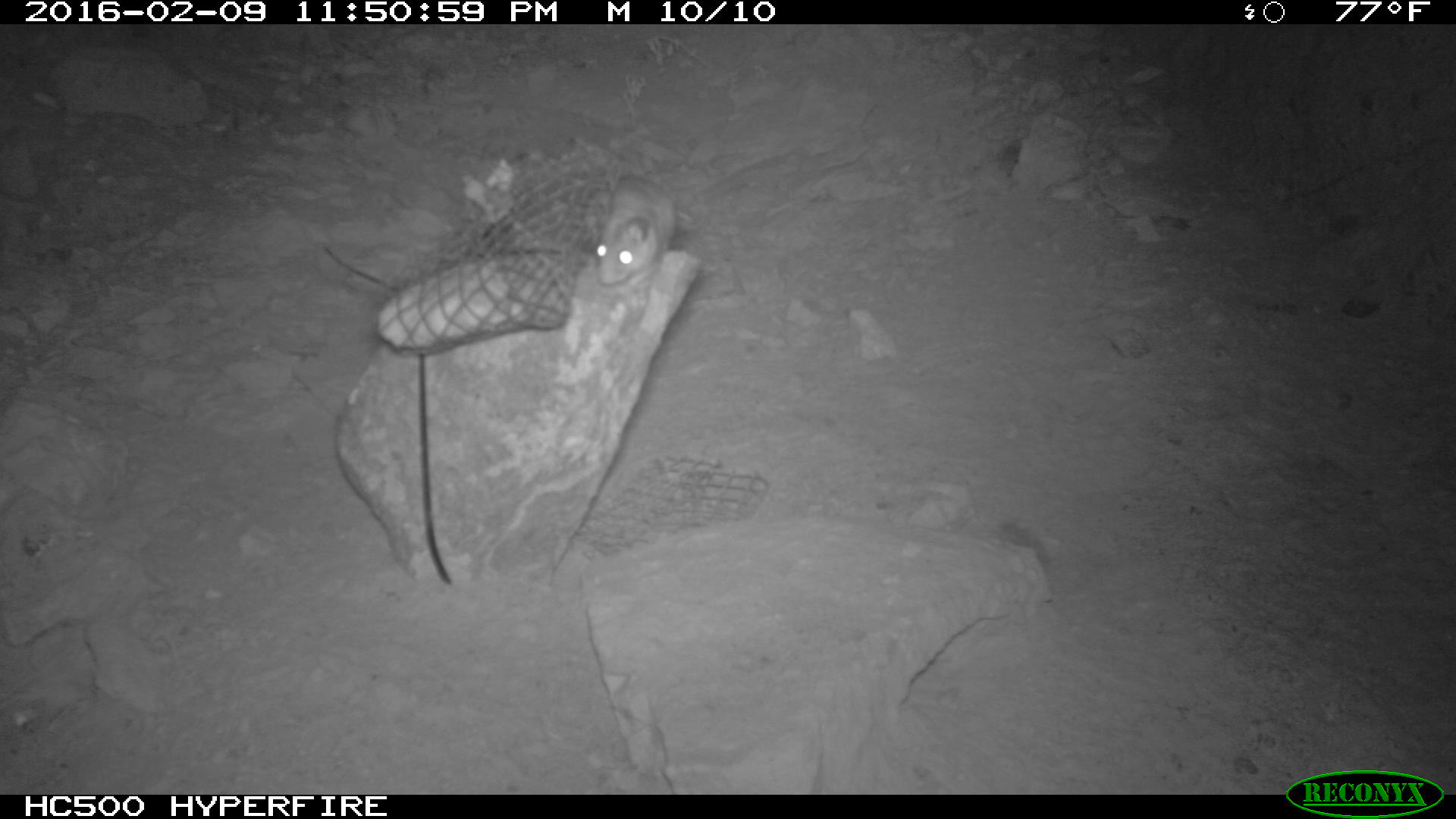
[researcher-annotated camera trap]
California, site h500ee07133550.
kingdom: Animalia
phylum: Chordata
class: Mammalia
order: Rodentia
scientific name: Rodentia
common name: rodent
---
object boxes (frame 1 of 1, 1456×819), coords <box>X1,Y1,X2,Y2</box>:
rodent: <box>592,174,692,293</box>